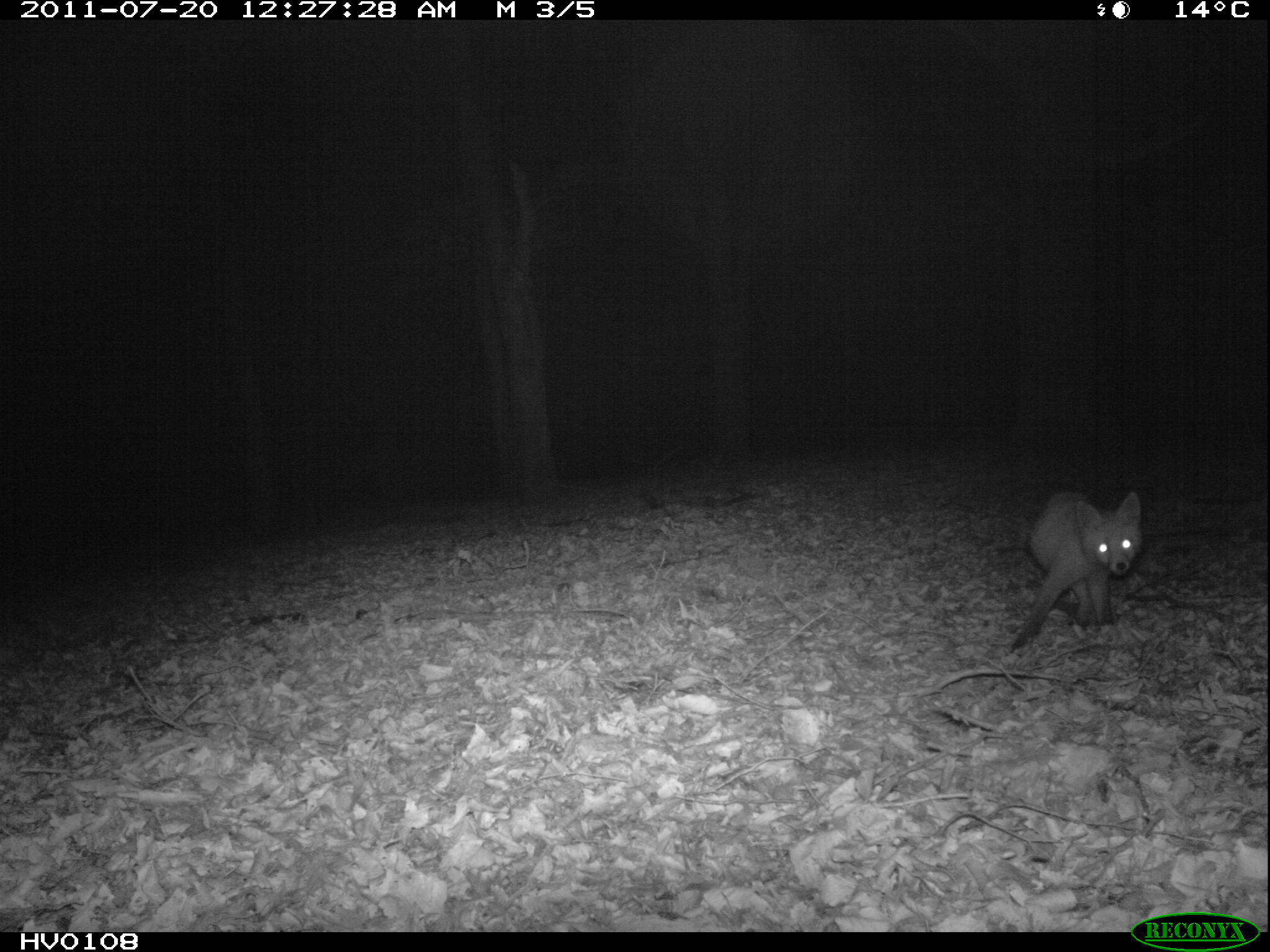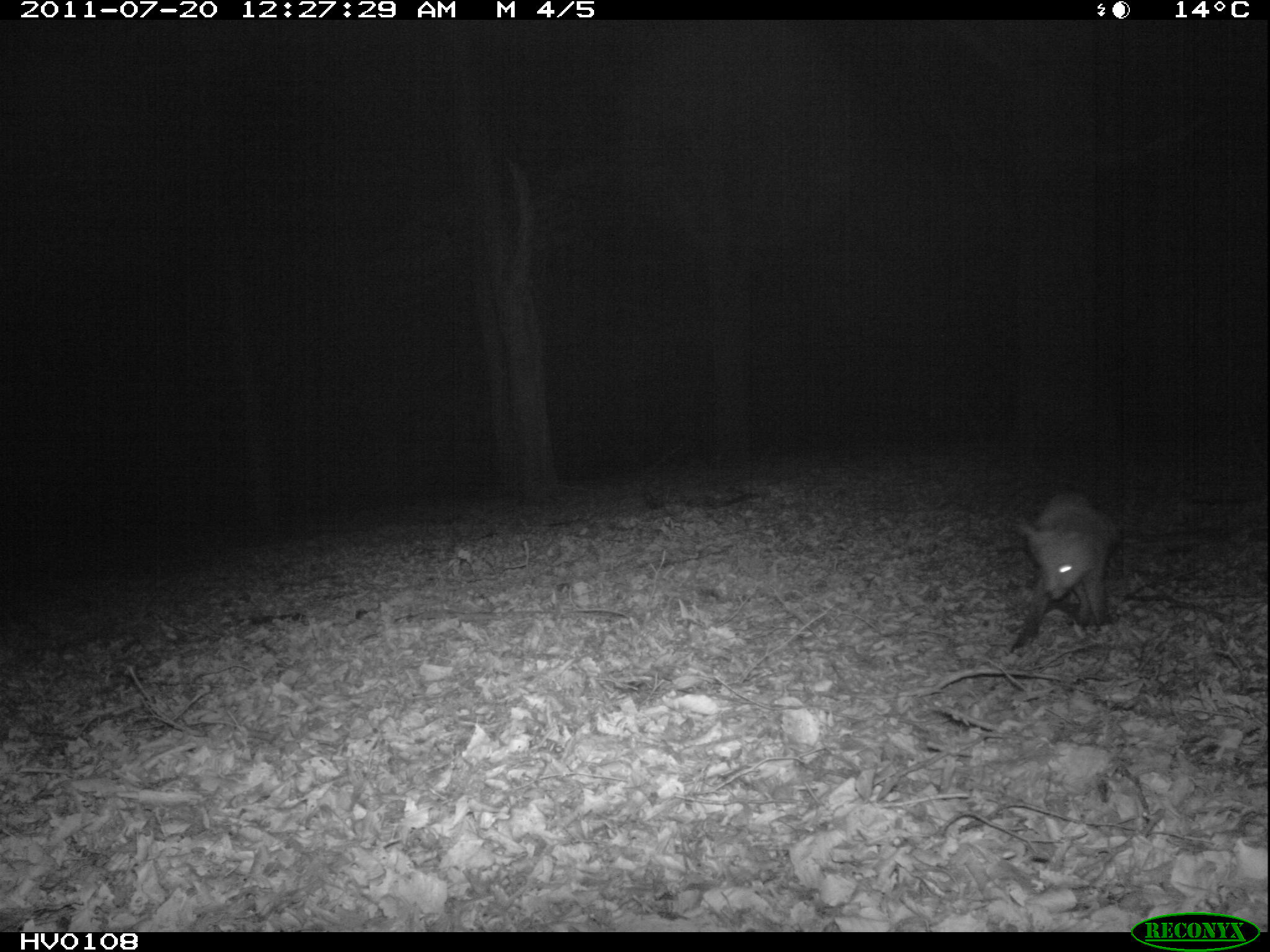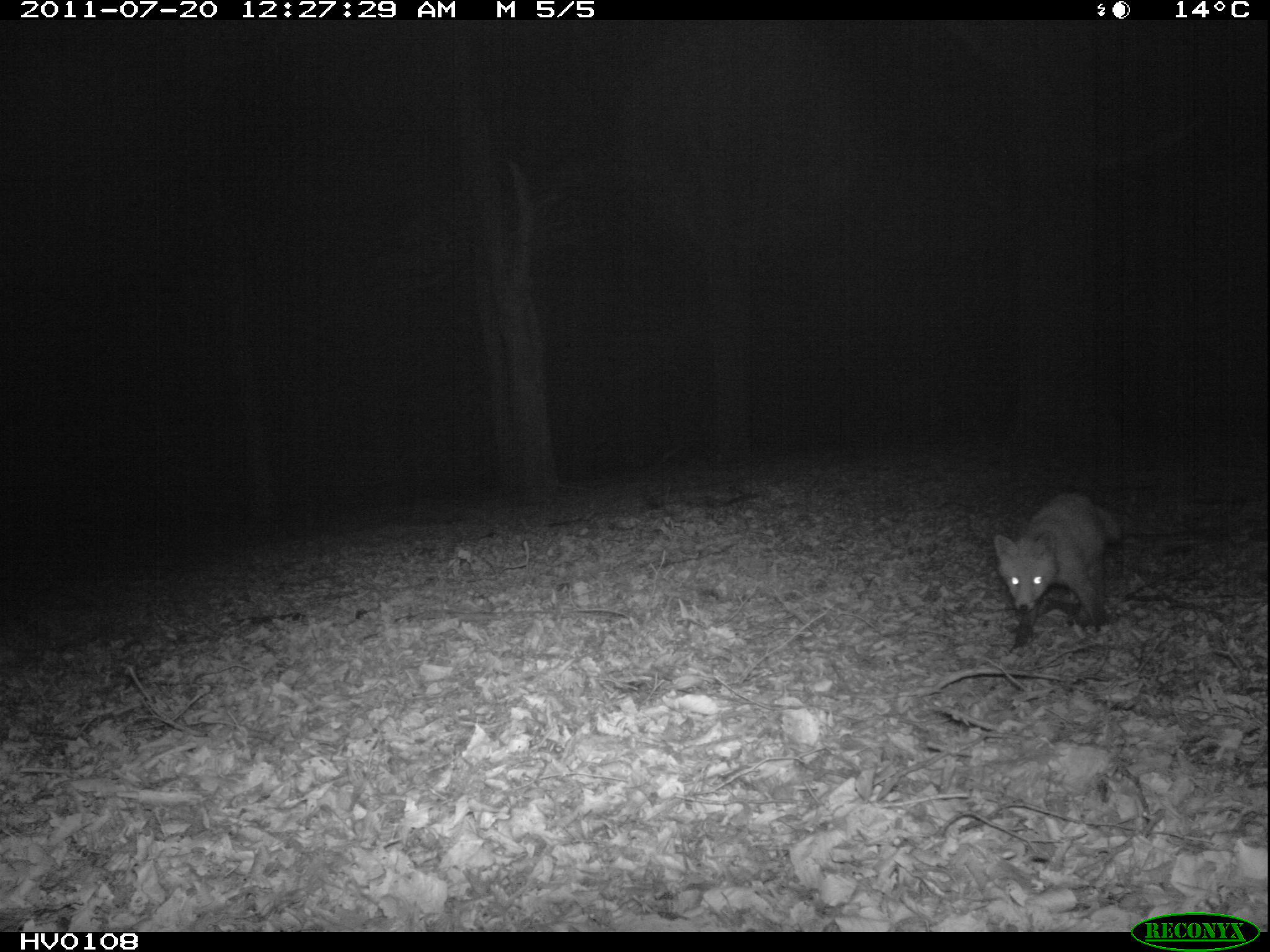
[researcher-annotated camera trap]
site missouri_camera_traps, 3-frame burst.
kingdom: Animalia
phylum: Chordata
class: Mammalia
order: Carnivora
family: Canidae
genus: Vulpes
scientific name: Vulpes vulpes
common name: red fox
Red fox (Vulpes vulpes). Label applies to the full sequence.